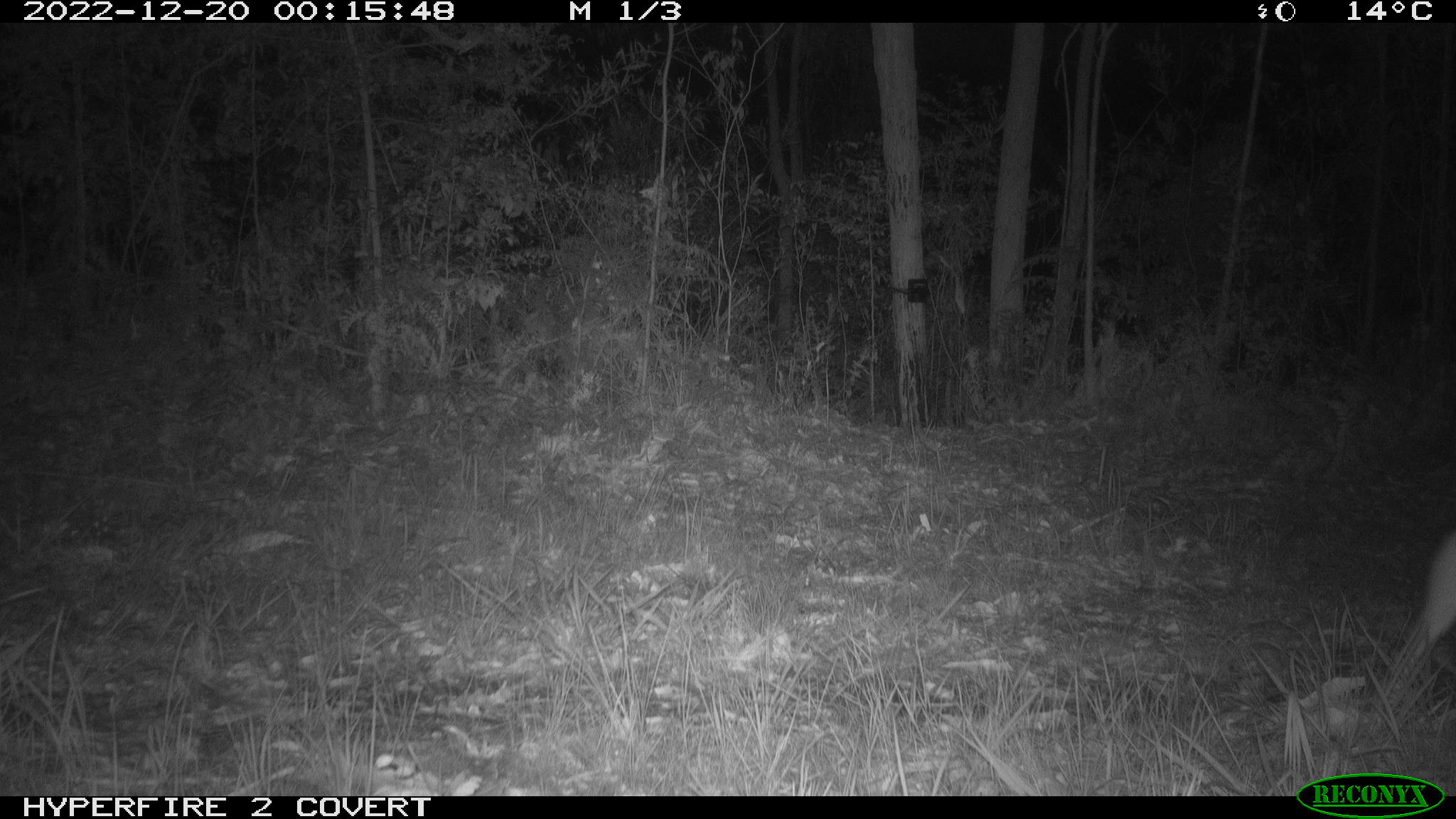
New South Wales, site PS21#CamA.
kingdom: Animalia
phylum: Chordata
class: Mammalia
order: Carnivora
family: Canidae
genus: Canis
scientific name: Canis familiaris dingo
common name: dingo